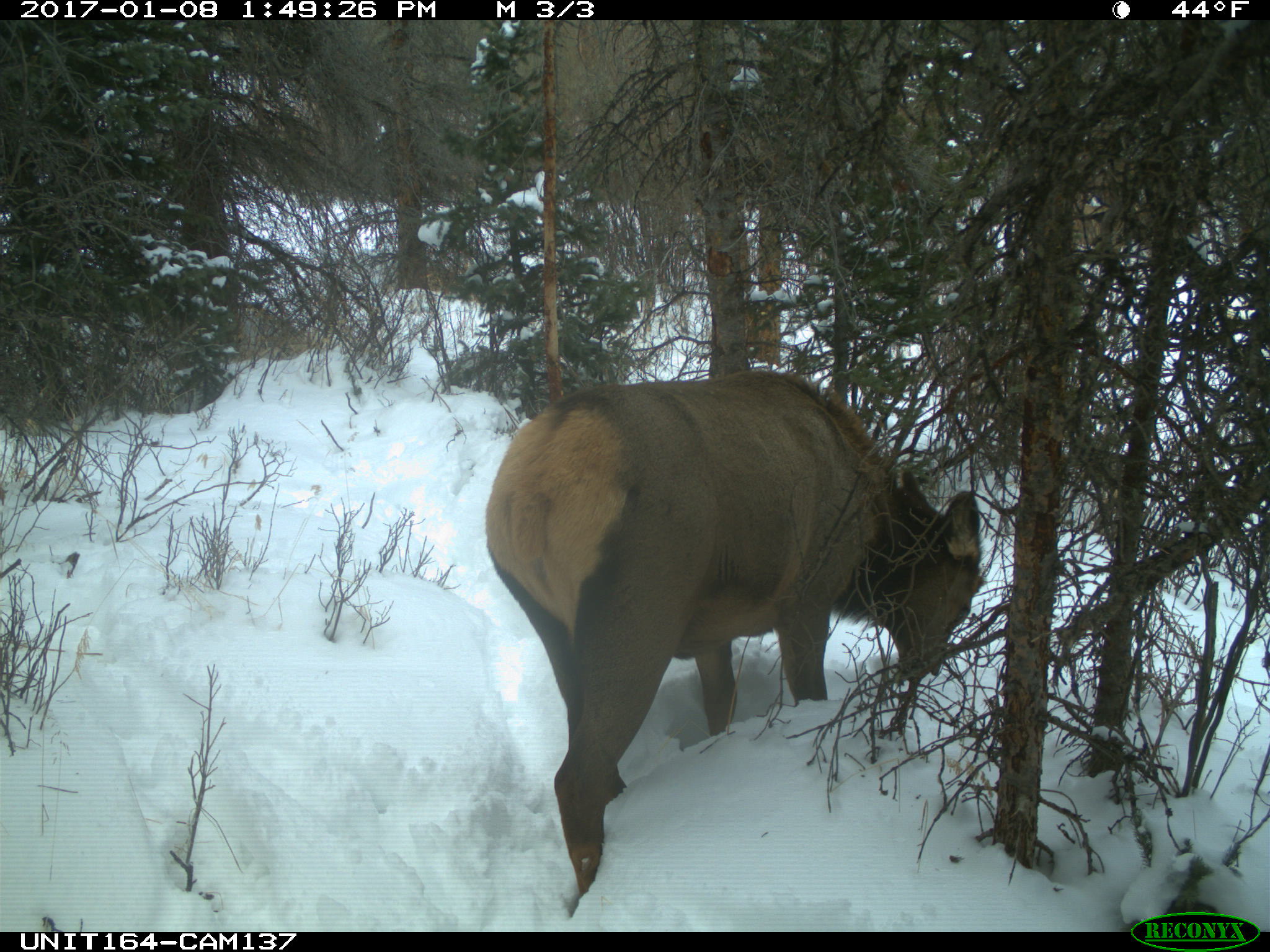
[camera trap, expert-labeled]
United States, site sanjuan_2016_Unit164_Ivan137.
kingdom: Animalia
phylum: Chordata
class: Mammalia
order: Artiodactyla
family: Cervidae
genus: Cervus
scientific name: Cervus elaphus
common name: red deer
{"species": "Cervus elaphus (red deer)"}